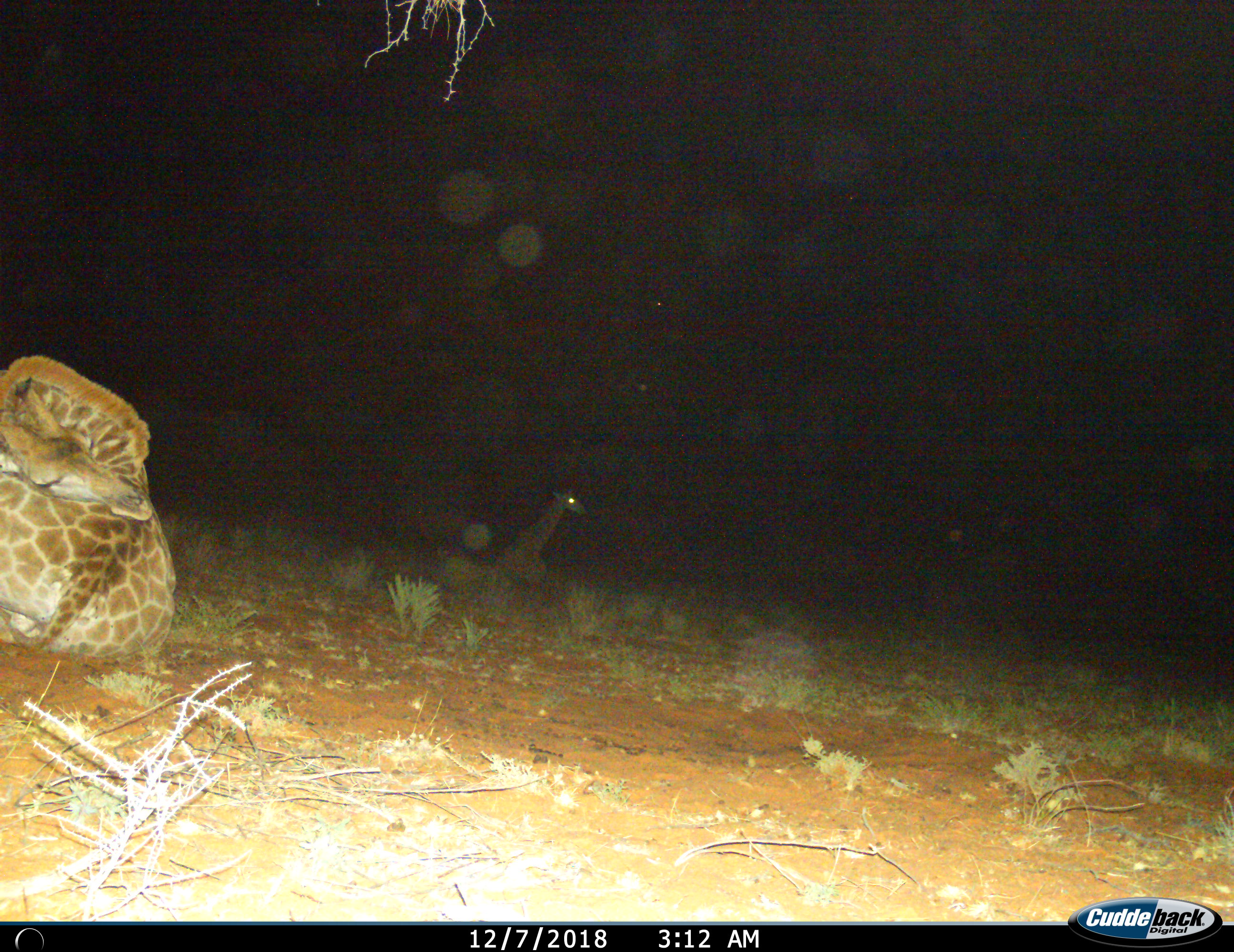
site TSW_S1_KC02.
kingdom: Animalia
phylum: Chordata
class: Mammalia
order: Artiodactyla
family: Giraffidae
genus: Giraffa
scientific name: Giraffa camelopardalis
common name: giraffe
Giraffe (Giraffa camelopardalis), count 2. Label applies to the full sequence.